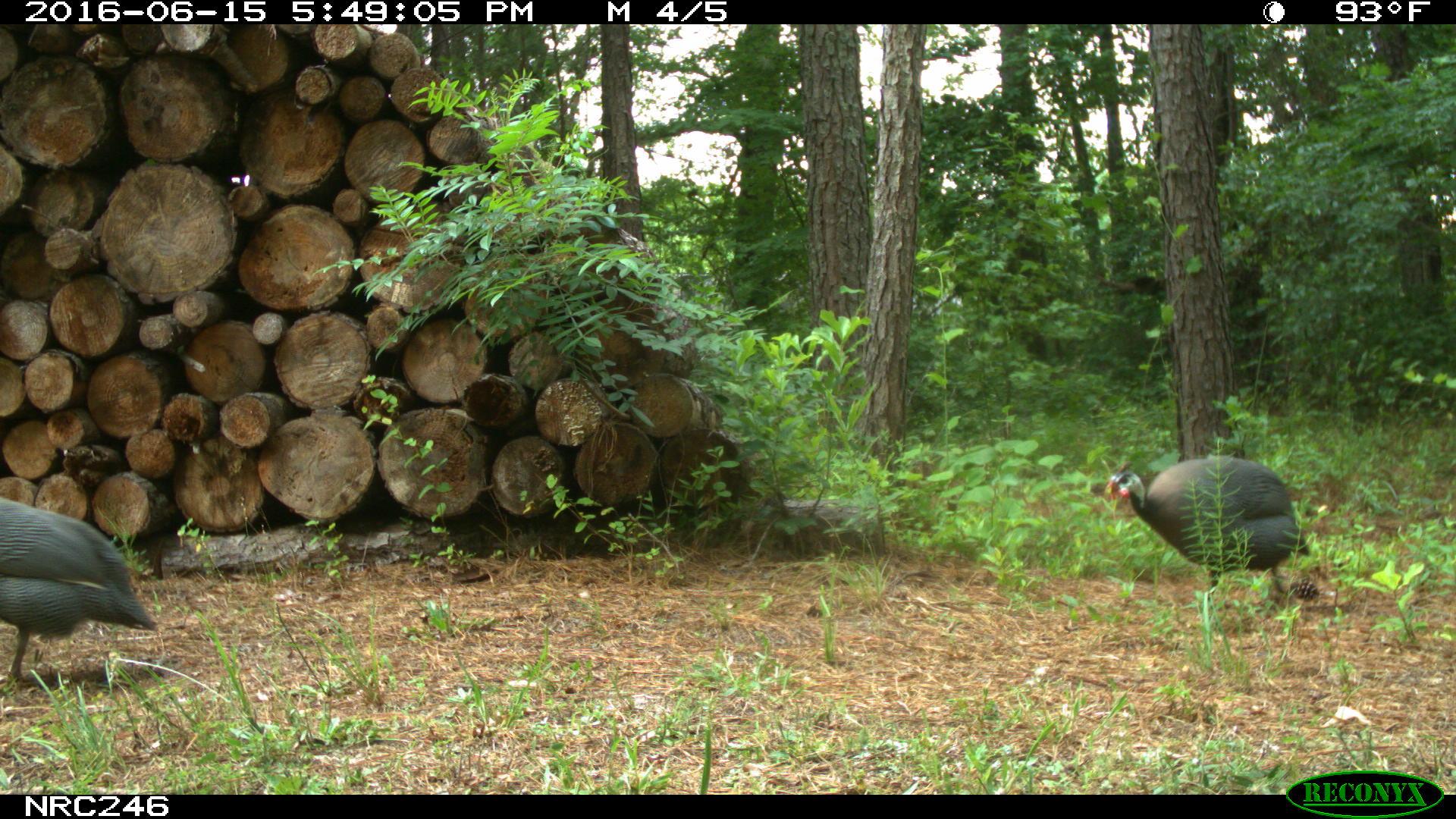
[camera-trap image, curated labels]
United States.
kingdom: Animalia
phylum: Chordata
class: Aves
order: Galliformes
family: Phasianidae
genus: Meleagris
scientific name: Meleagris gallopavo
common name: wild turkey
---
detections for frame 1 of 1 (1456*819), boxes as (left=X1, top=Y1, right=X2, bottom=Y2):
Wild Turkey: (left=0, top=481, right=168, bottom=698); (left=1095, top=451, right=1309, bottom=609)